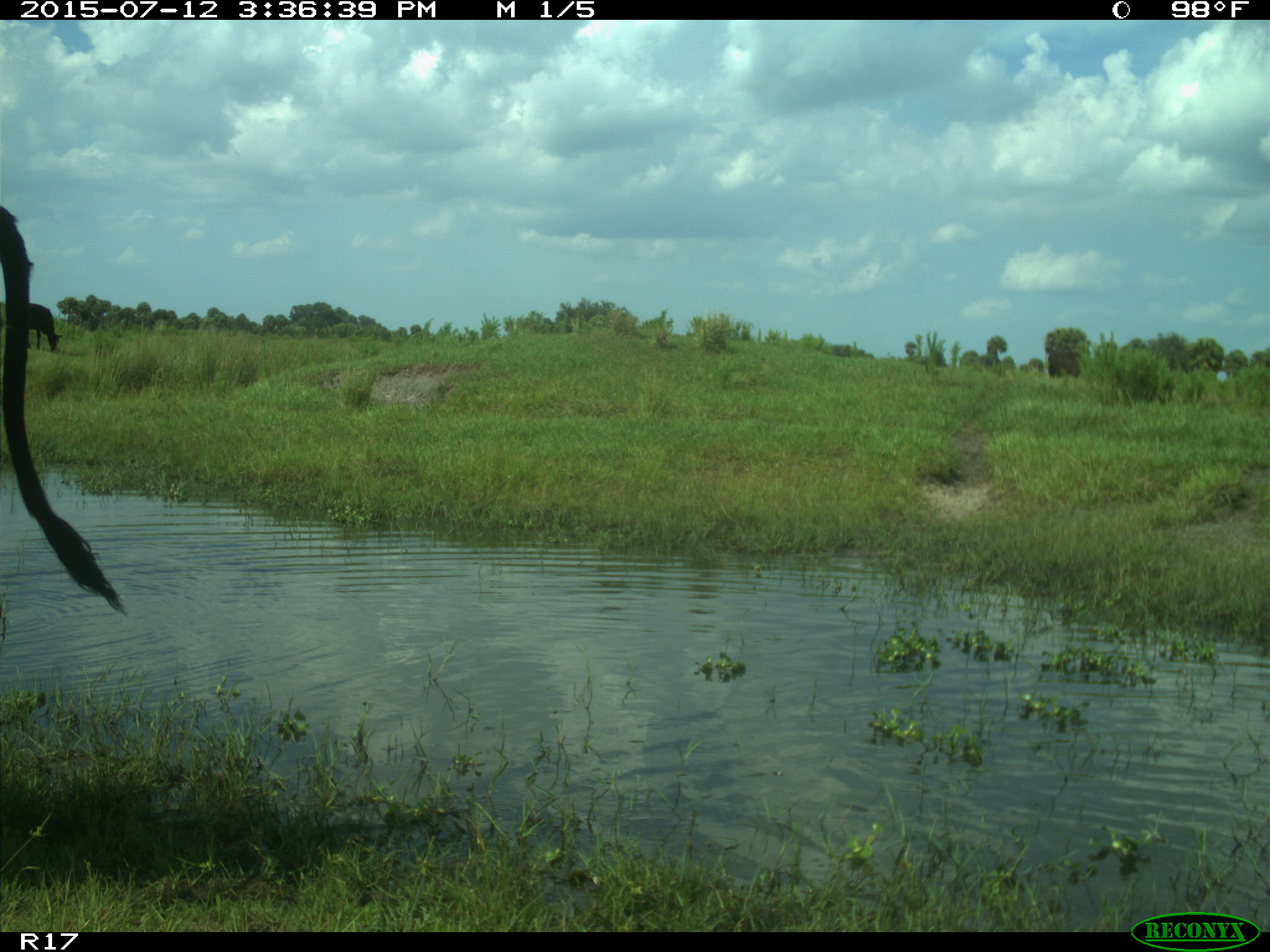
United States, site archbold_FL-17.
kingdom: Animalia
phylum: Chordata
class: Mammalia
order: Artiodactyla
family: Bovidae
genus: Bos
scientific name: Bos taurus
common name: domestic cow